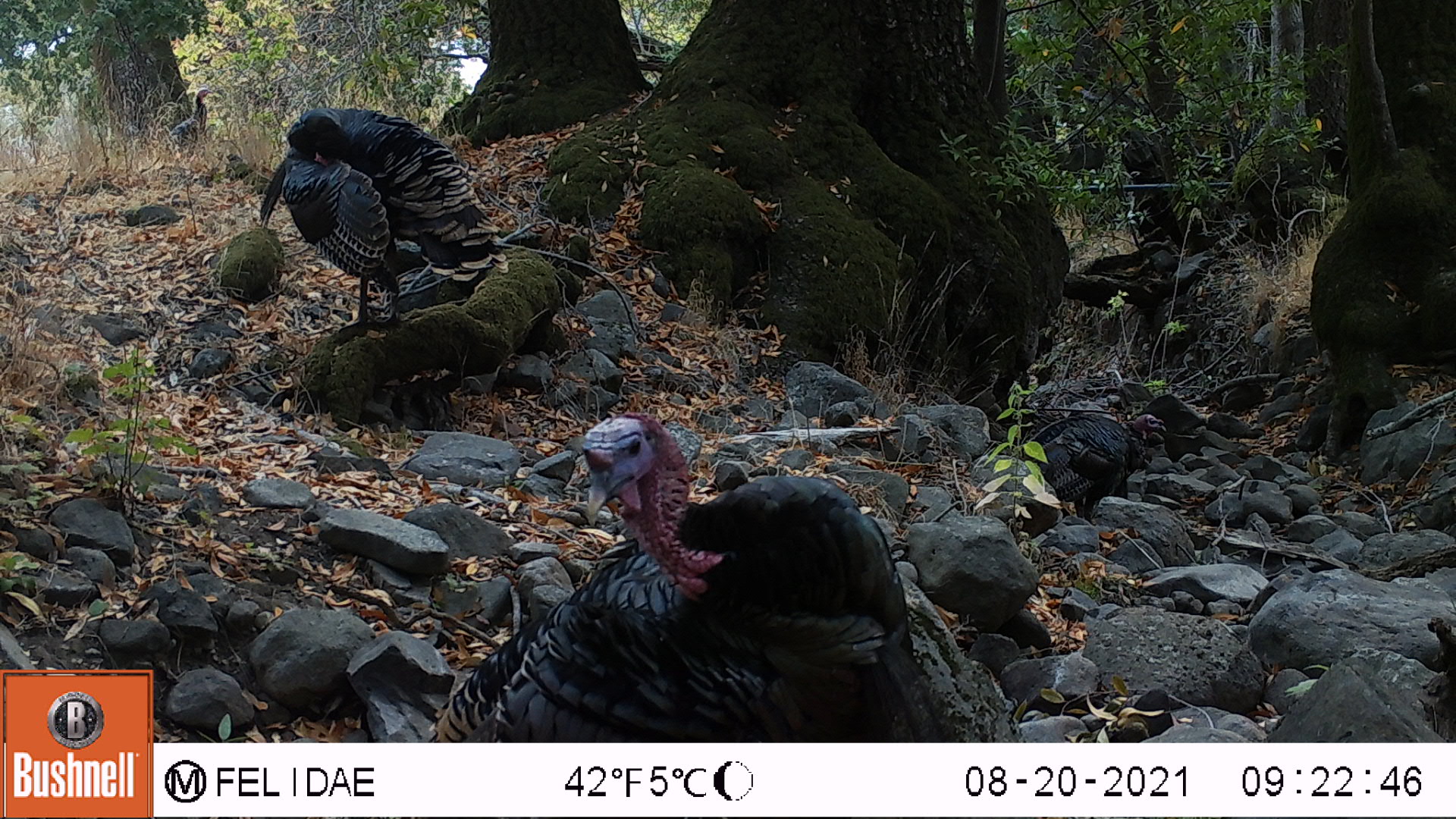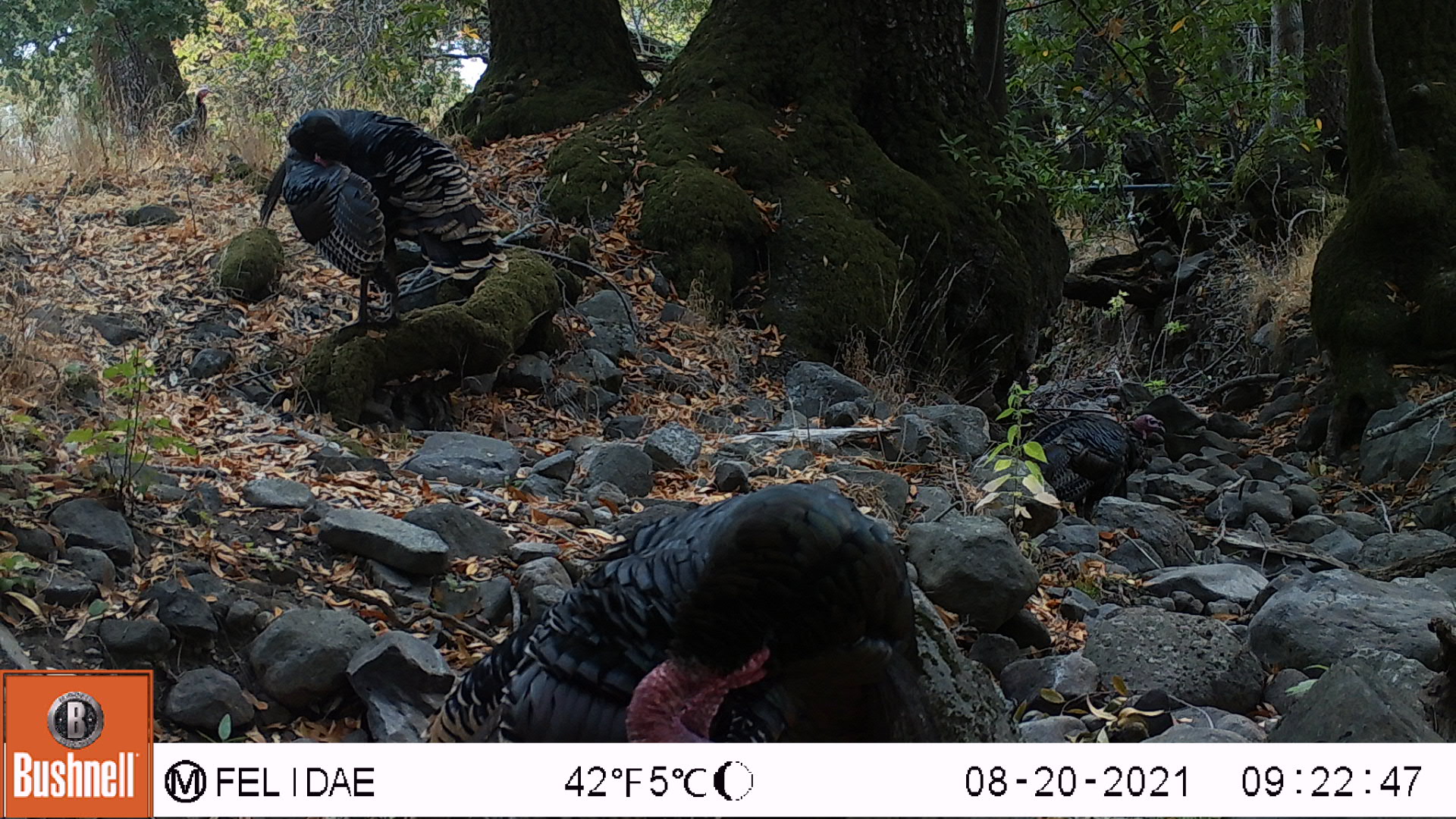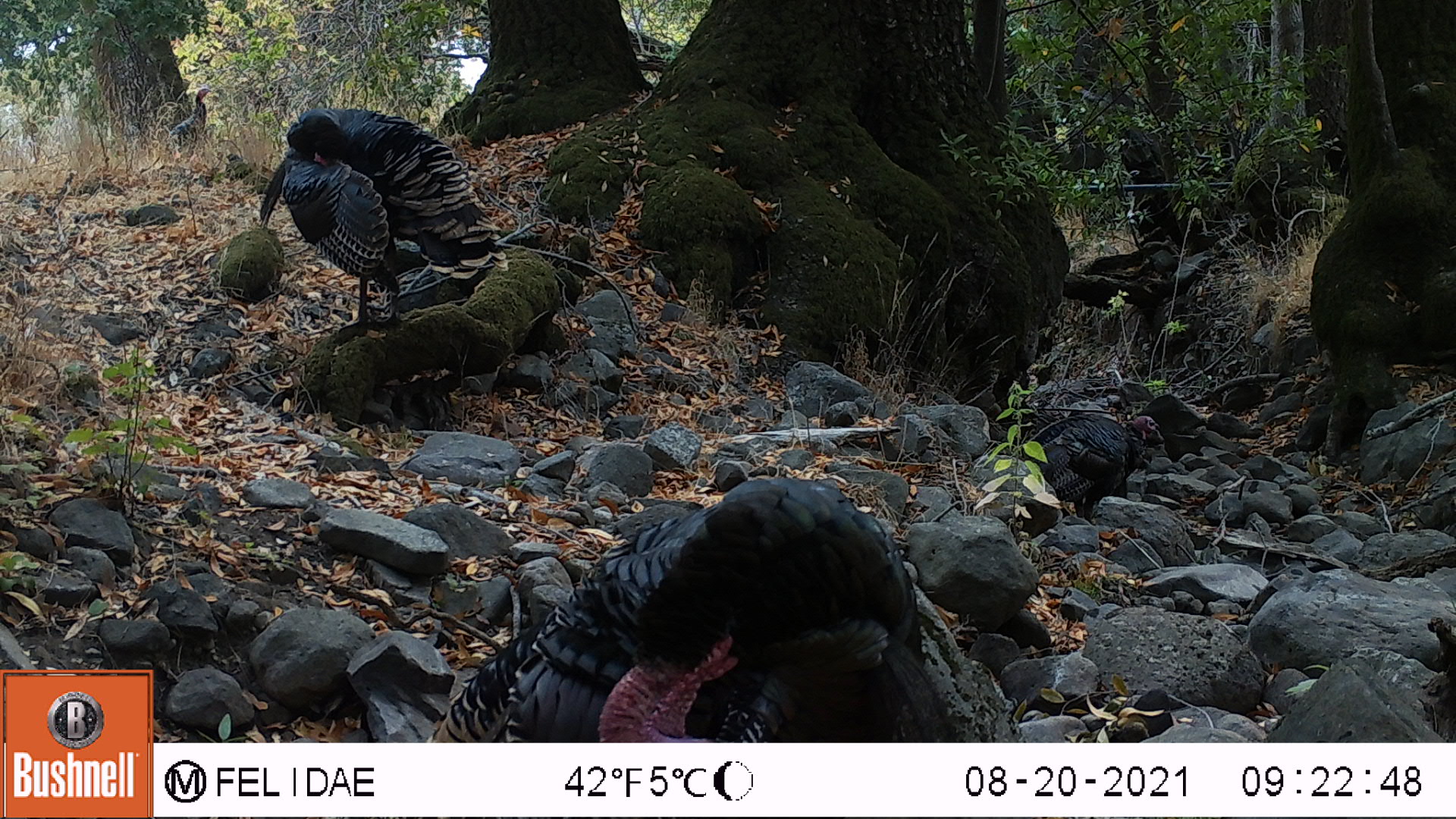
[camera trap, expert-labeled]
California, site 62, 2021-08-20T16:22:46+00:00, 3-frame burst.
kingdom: Animalia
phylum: Chordata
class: Aves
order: Galliformes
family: Phasianidae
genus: Meleagris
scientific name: Meleagris gallopavo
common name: turkey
Turkey (Meleagris gallopavo).